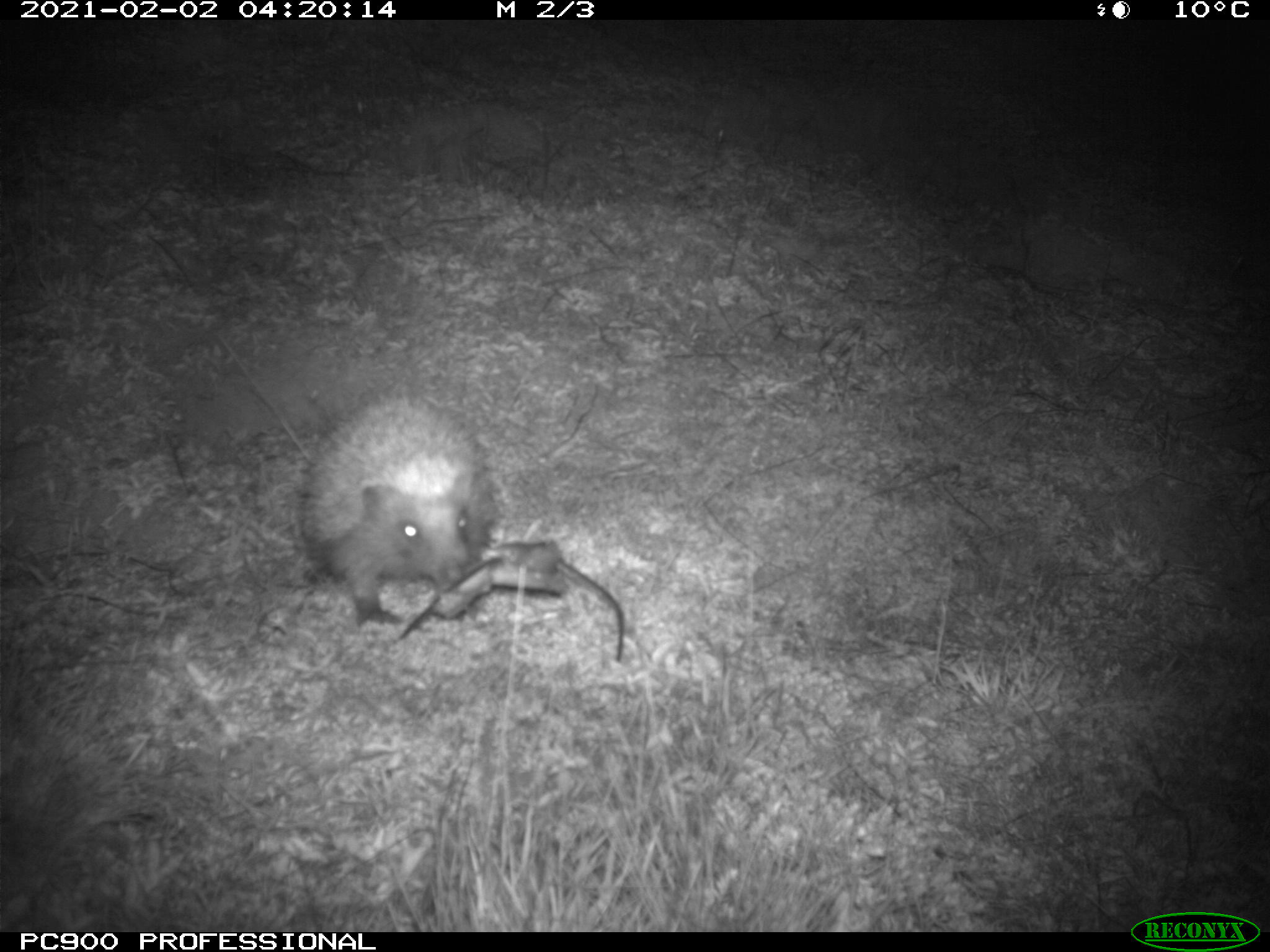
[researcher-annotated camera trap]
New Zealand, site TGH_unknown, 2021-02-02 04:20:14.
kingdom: Animalia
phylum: Chordata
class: Mammalia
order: Eulipotyphla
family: Erinaceidae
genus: Erinaceus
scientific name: Erinaceus europaeus europaeus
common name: european hedgehog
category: hedgehog